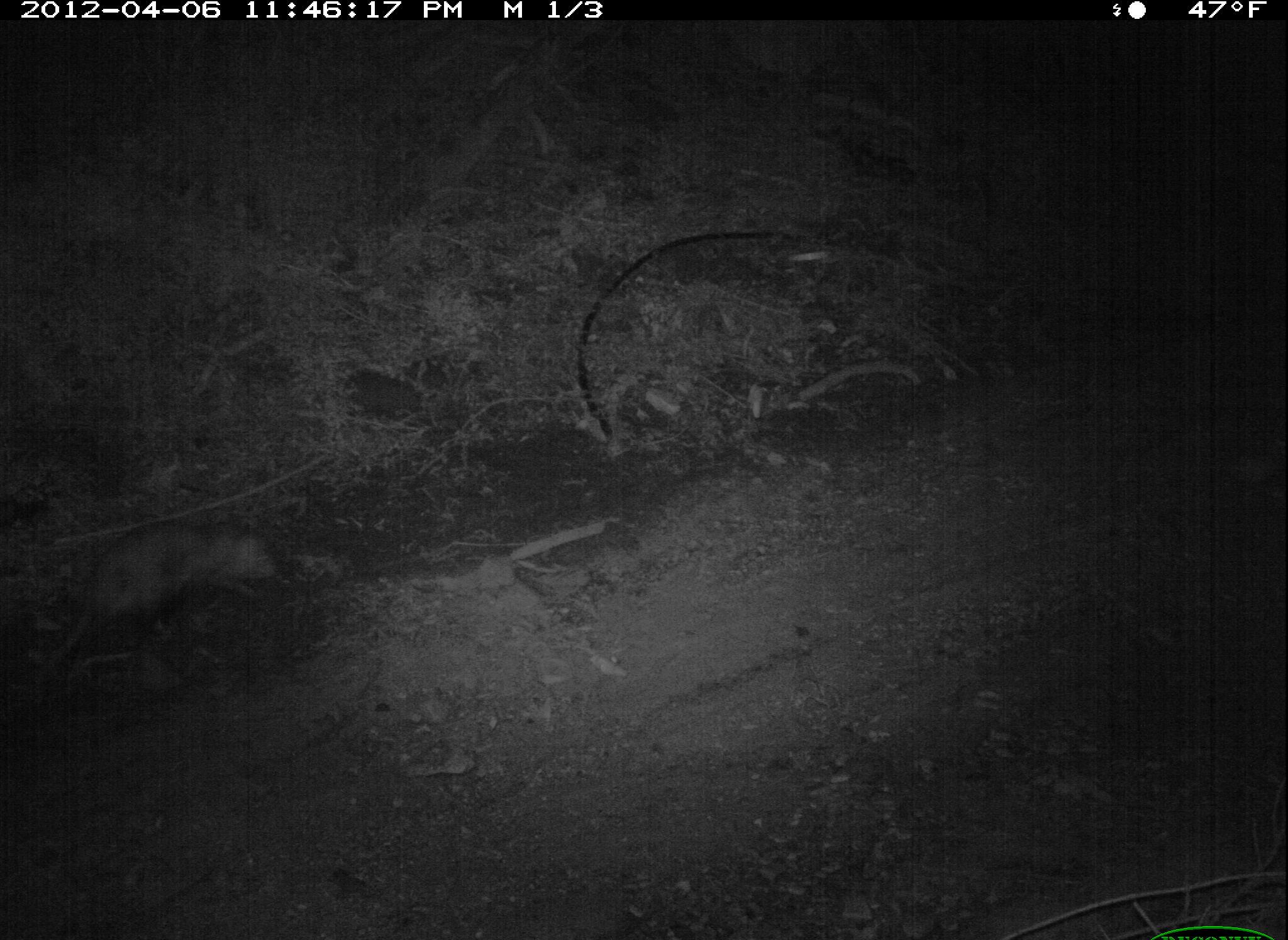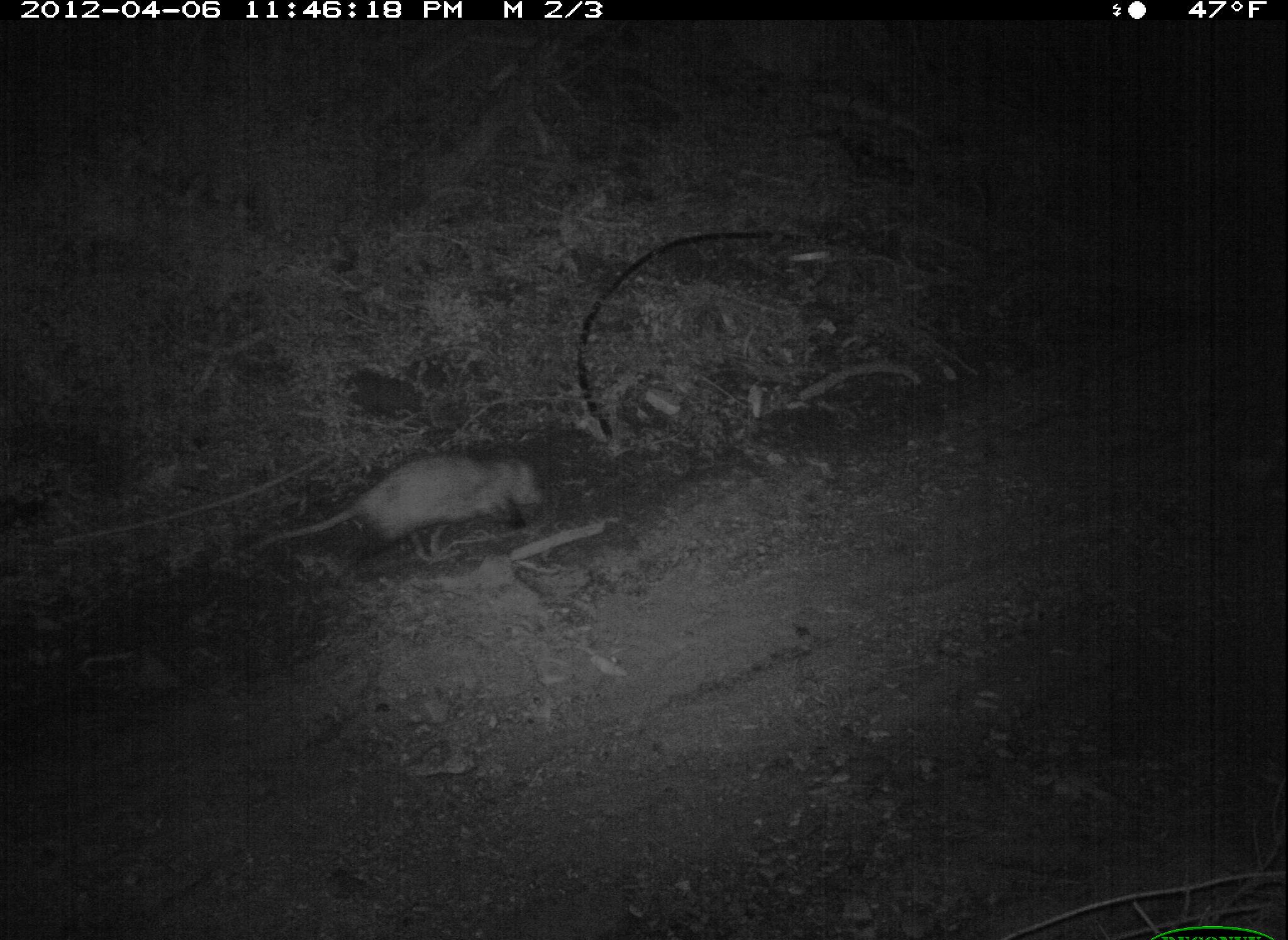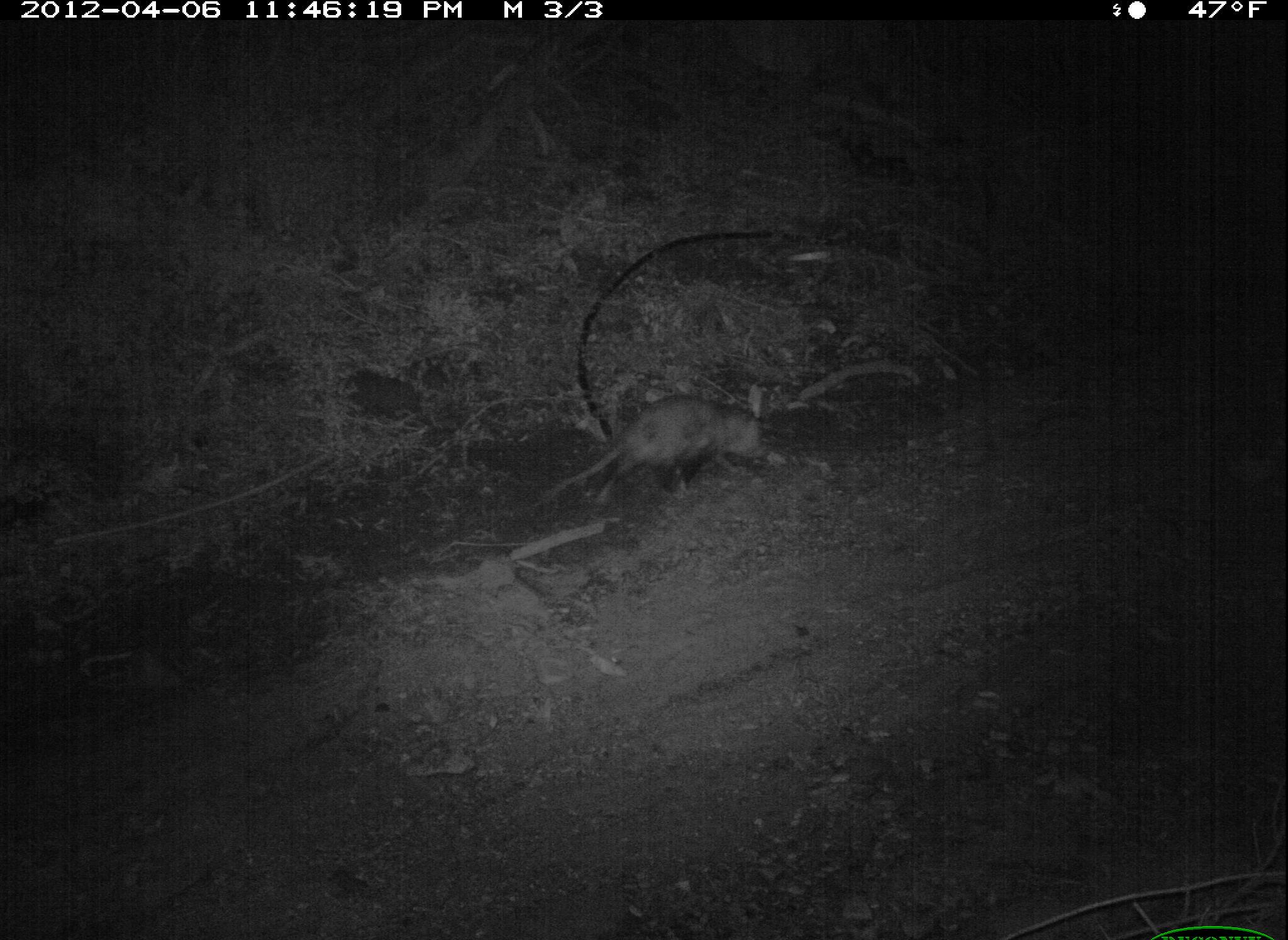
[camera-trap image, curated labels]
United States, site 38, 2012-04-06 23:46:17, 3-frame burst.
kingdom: Animalia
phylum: Chordata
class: Mammalia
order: Didelphimorphia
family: Didelphidae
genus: Didelphis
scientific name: Didelphis virginiana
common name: virginia opossum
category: opossum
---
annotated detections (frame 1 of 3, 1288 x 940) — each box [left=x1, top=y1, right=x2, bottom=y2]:
opossum: [left=43, top=496, right=288, bottom=705]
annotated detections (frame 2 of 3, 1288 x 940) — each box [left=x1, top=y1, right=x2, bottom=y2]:
opossum: [left=253, top=440, right=544, bottom=573]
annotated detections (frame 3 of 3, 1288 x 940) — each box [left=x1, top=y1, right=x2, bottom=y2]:
opossum: [left=522, top=382, right=773, bottom=504]